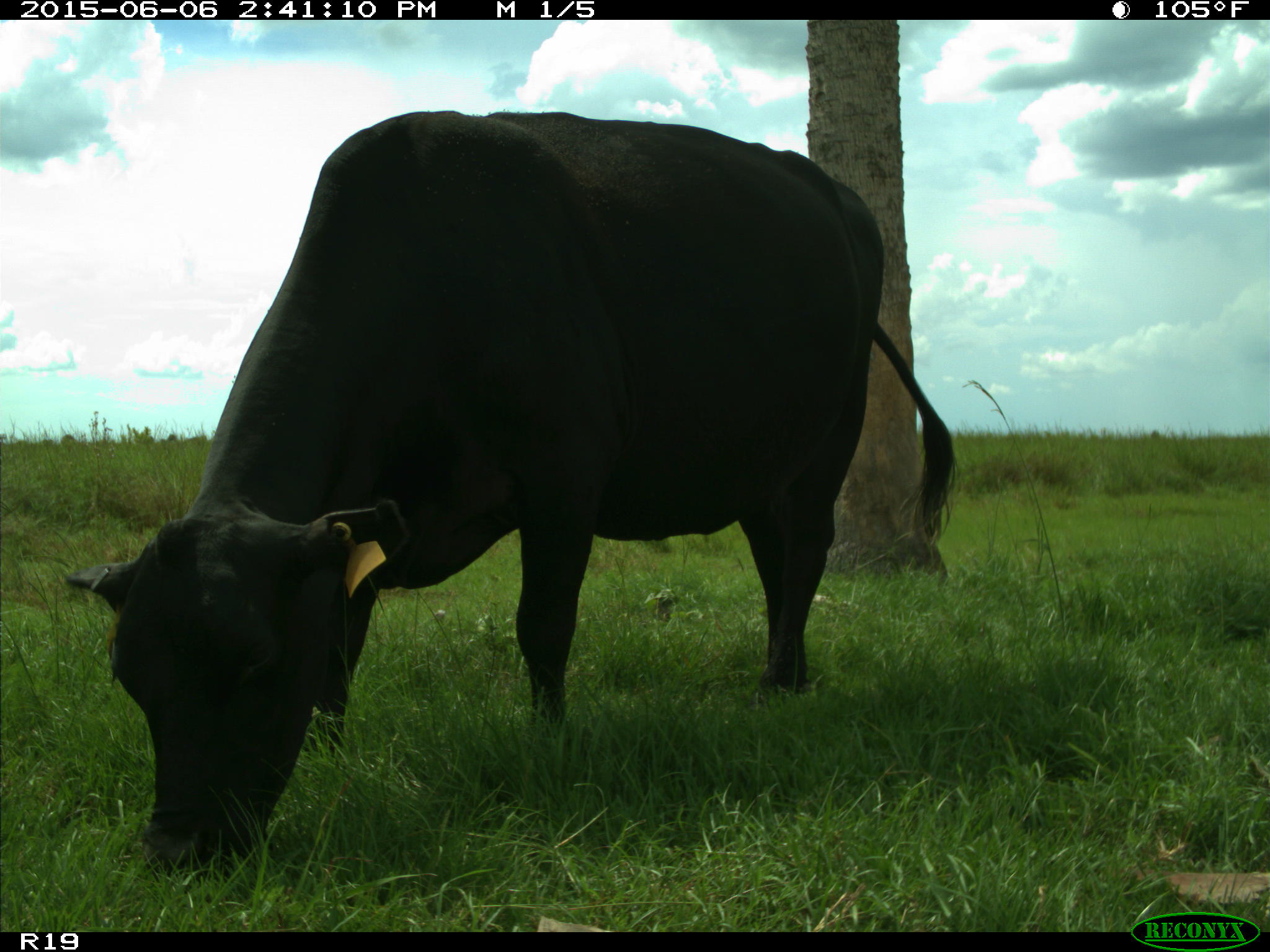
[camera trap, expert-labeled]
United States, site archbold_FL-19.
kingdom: Animalia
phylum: Chordata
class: Mammalia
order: Artiodactyla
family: Bovidae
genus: Bos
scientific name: Bos taurus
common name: domestic cow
Bos taurus (domestic cow).